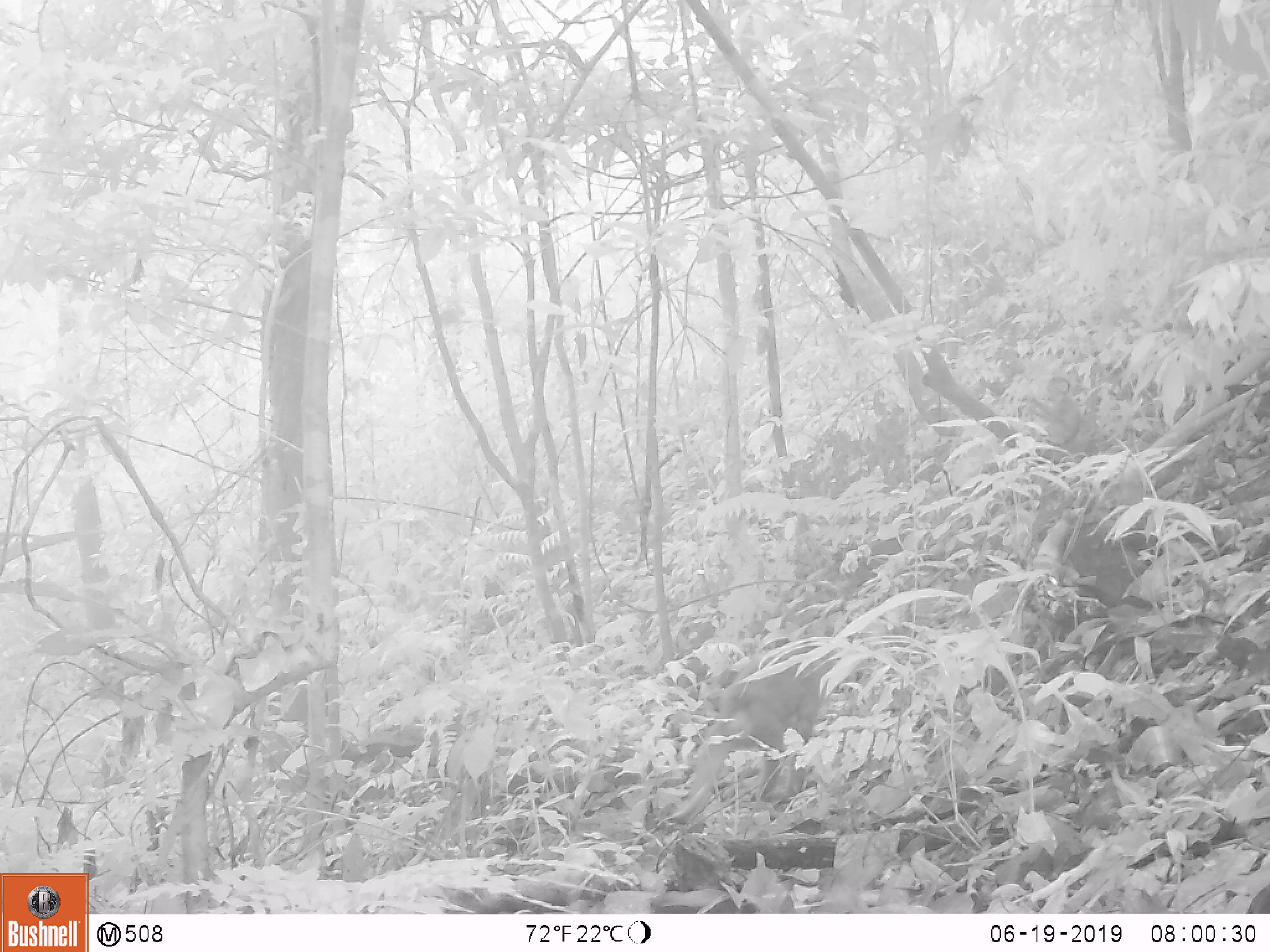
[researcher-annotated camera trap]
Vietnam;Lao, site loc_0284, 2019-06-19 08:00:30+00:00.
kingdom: Animalia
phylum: Chordata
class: Mammalia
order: Primates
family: Cercopithecidae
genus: Macaca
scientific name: Macaca arctoides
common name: stump-tailed macaque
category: stump tailed macaque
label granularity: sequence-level